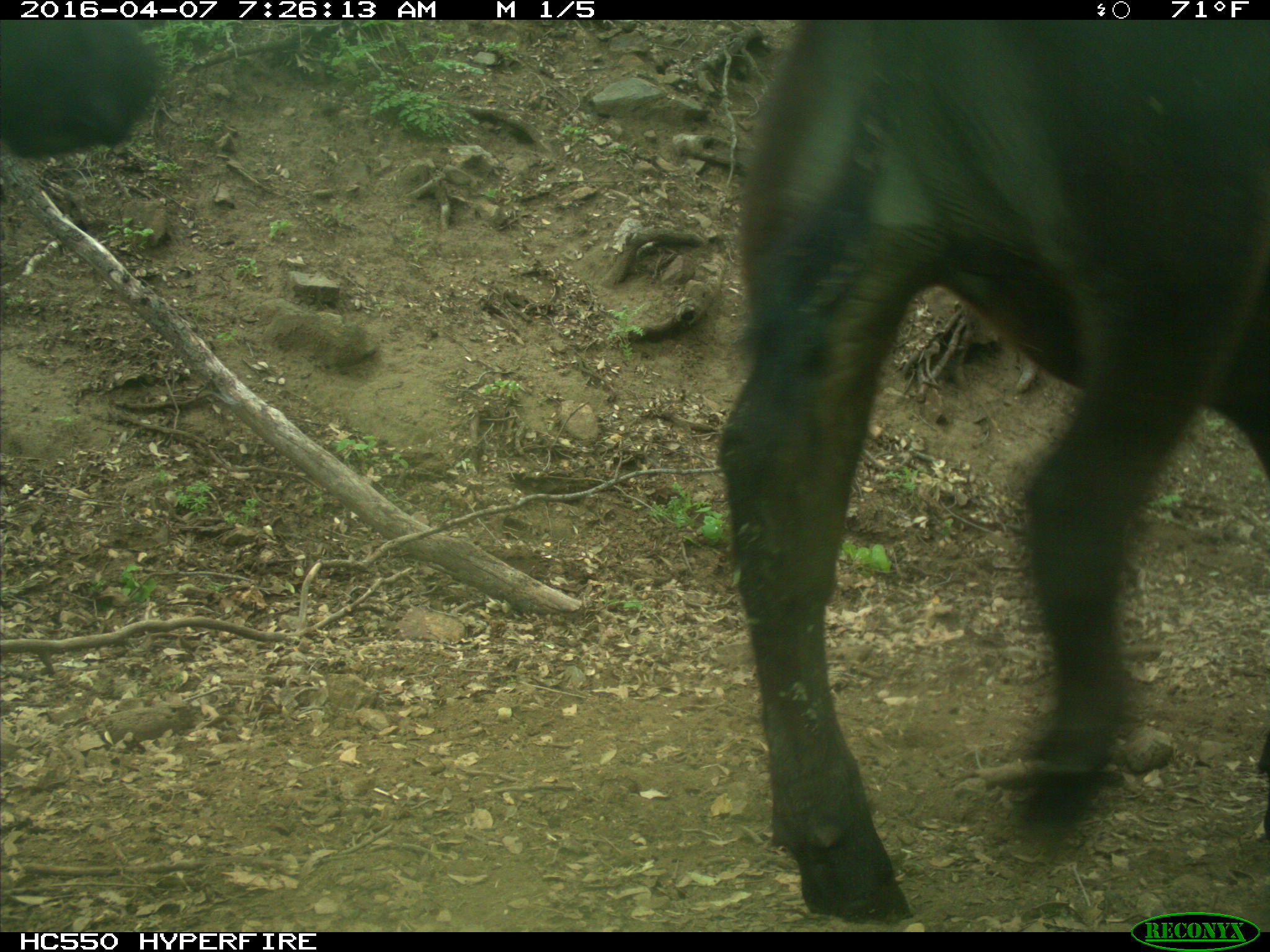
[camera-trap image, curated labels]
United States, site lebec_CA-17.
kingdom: Animalia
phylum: Chordata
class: Mammalia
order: Artiodactyla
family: Bovidae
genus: Bos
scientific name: Bos taurus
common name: domestic cow